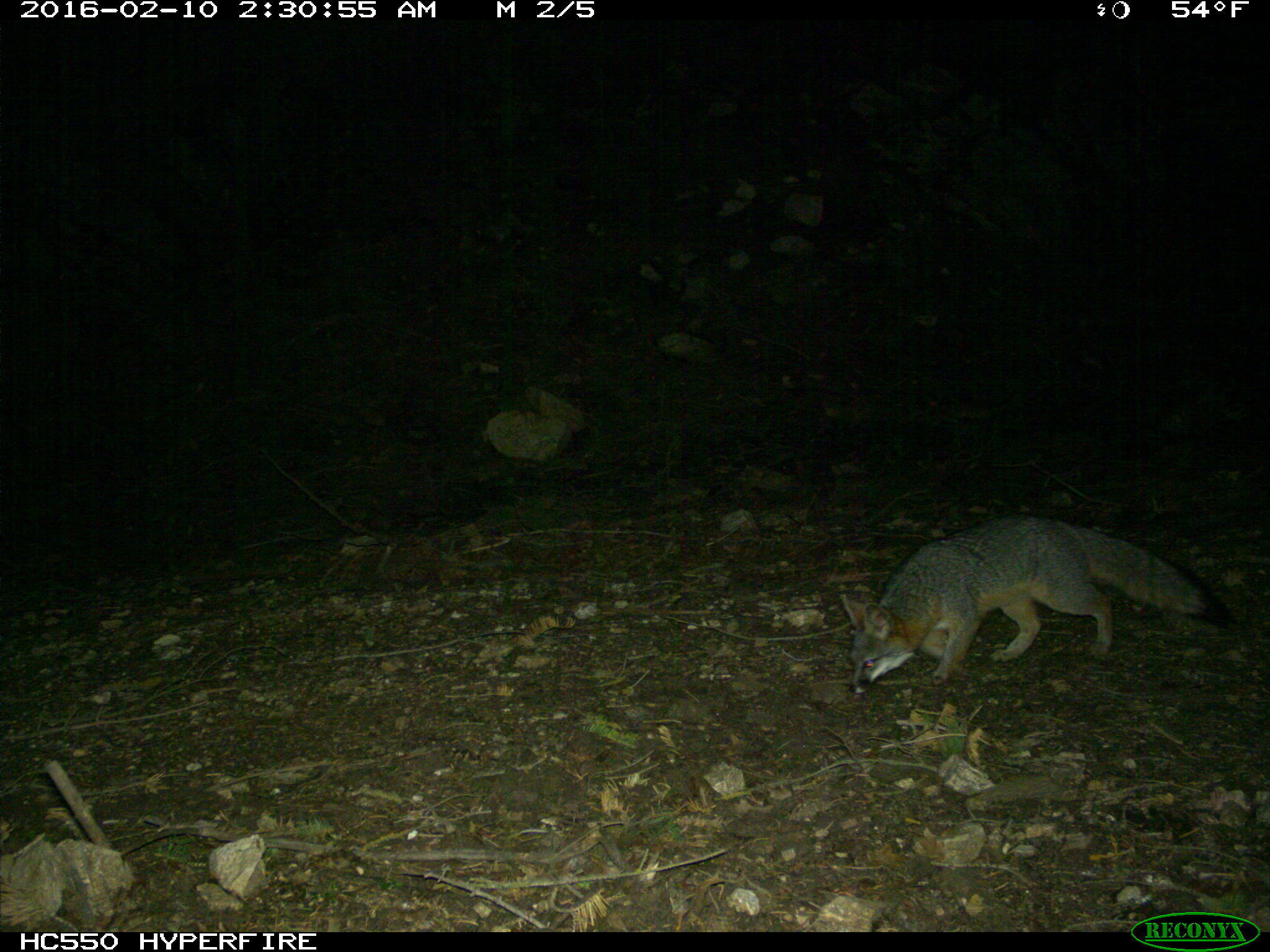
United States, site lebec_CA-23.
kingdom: Animalia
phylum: Chordata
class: Mammalia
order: Carnivora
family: Canidae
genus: Urocyon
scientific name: Urocyon cinereoargenteus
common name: gray fox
Urocyon cinereoargenteus (gray fox).